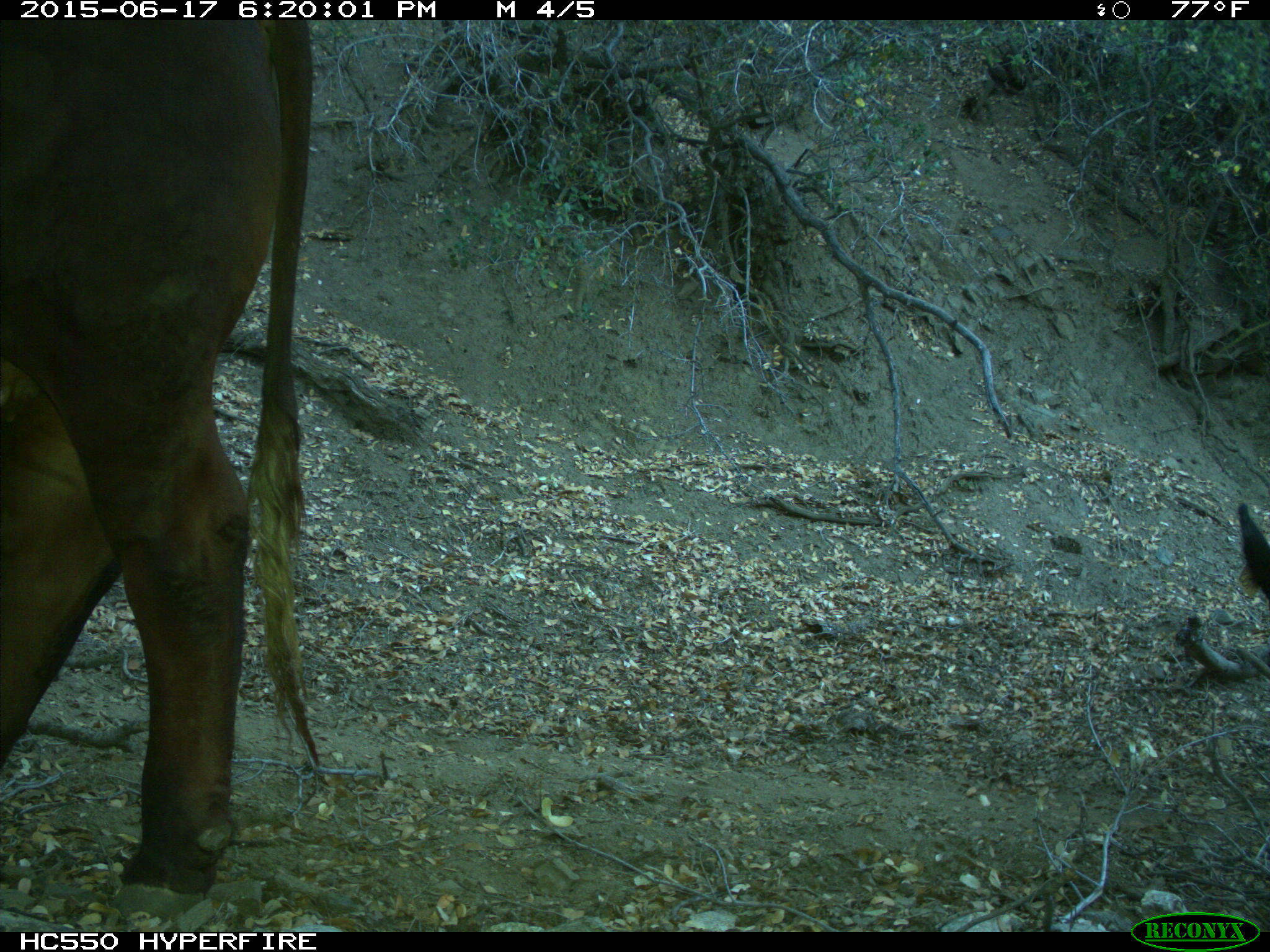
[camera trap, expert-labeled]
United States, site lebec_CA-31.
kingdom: Animalia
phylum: Chordata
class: Mammalia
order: Artiodactyla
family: Bovidae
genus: Bos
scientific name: Bos taurus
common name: domestic cow